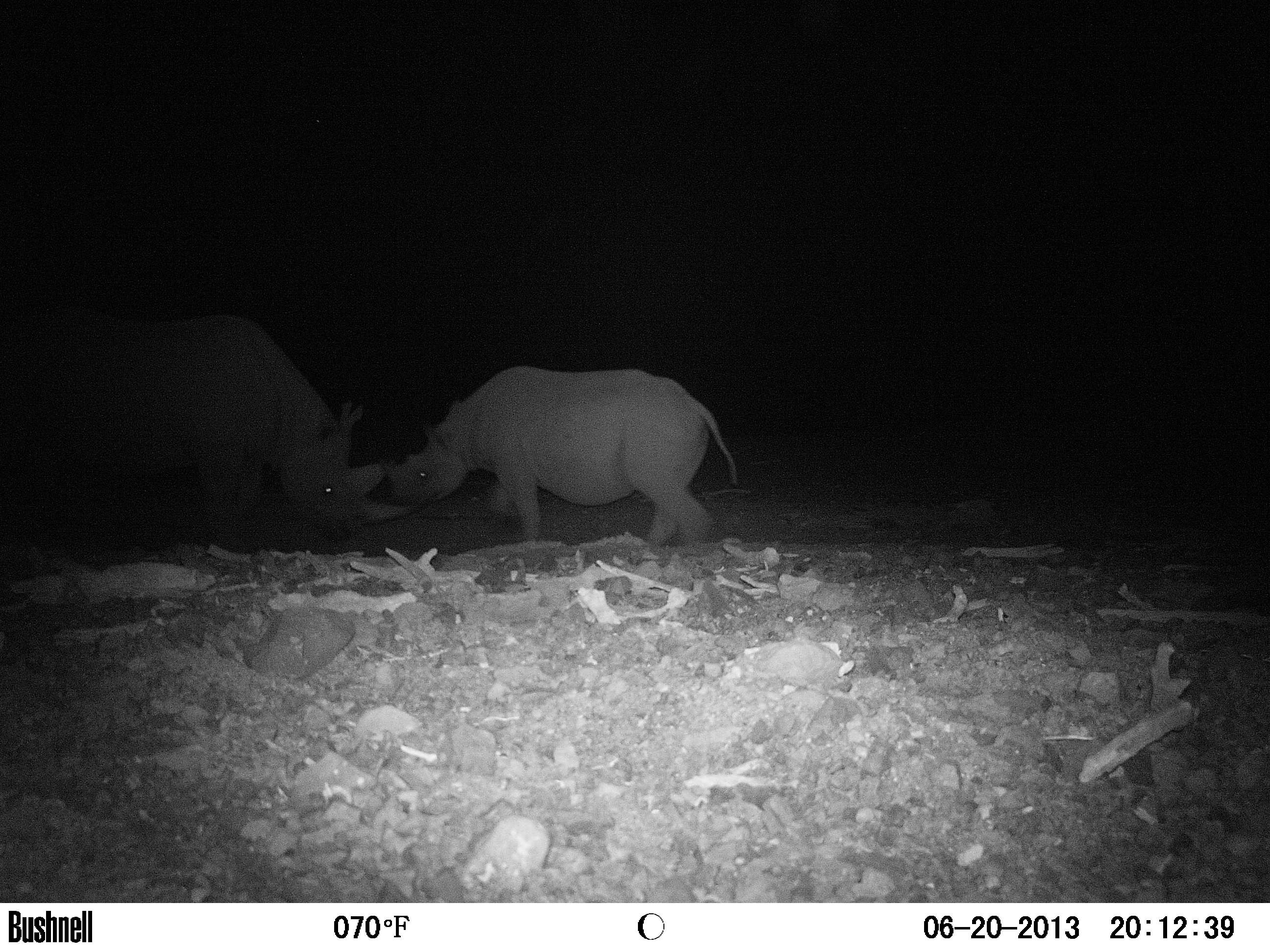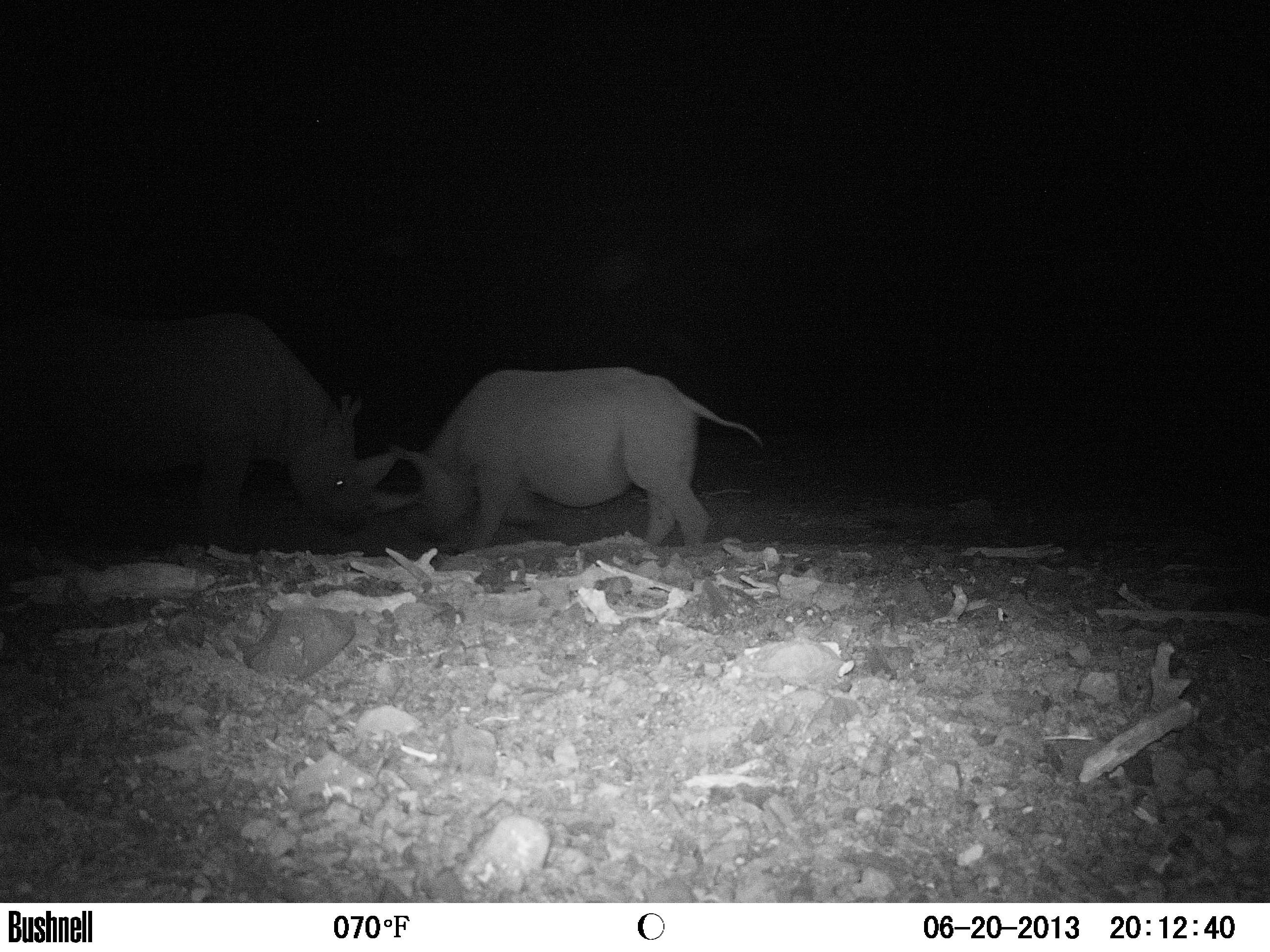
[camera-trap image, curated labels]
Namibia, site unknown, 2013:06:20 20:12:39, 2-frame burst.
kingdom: Animalia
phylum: Chordata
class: Mammalia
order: Perissodactyla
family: Rhinocerotidae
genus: Diceros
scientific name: Diceros bicornis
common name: black rhinoceros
Diceros bicornis (black rhinoceros).